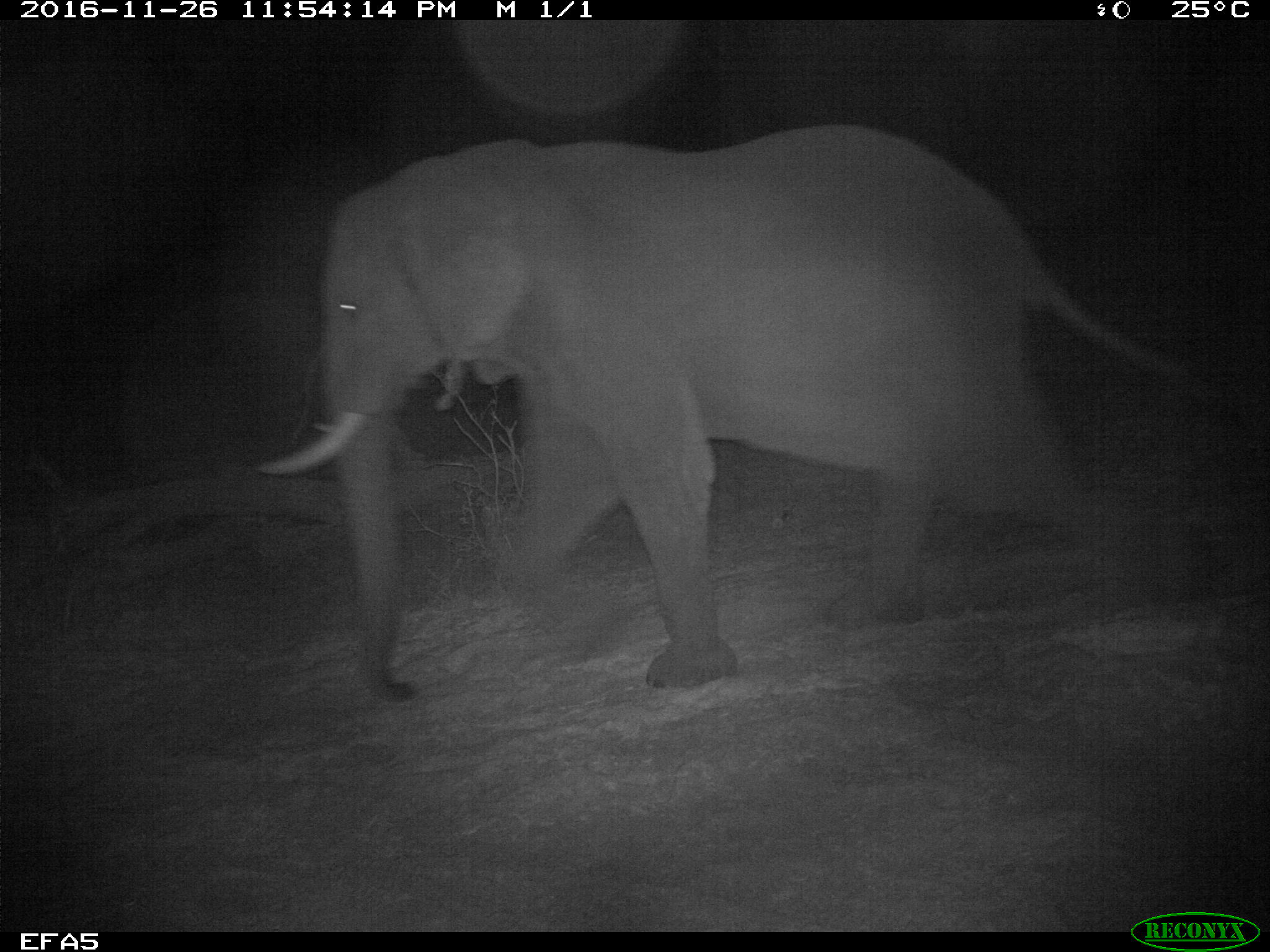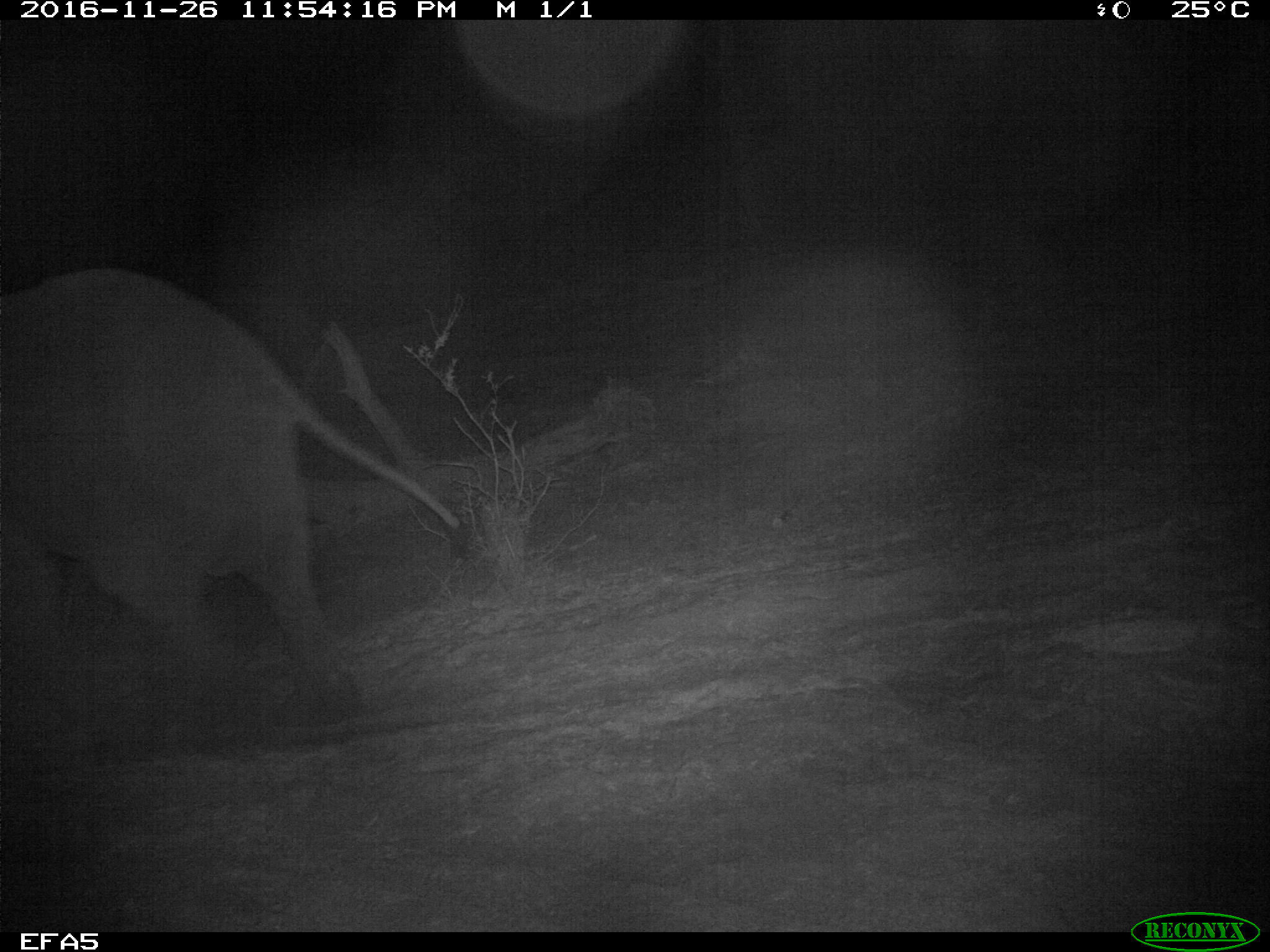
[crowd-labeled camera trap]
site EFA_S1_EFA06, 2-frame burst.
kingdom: Animalia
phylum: Chordata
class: Mammalia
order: Proboscidea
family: Elephantidae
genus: Loxodonta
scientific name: Loxodonta africana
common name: african bush elephant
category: elephant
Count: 1.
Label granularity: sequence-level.